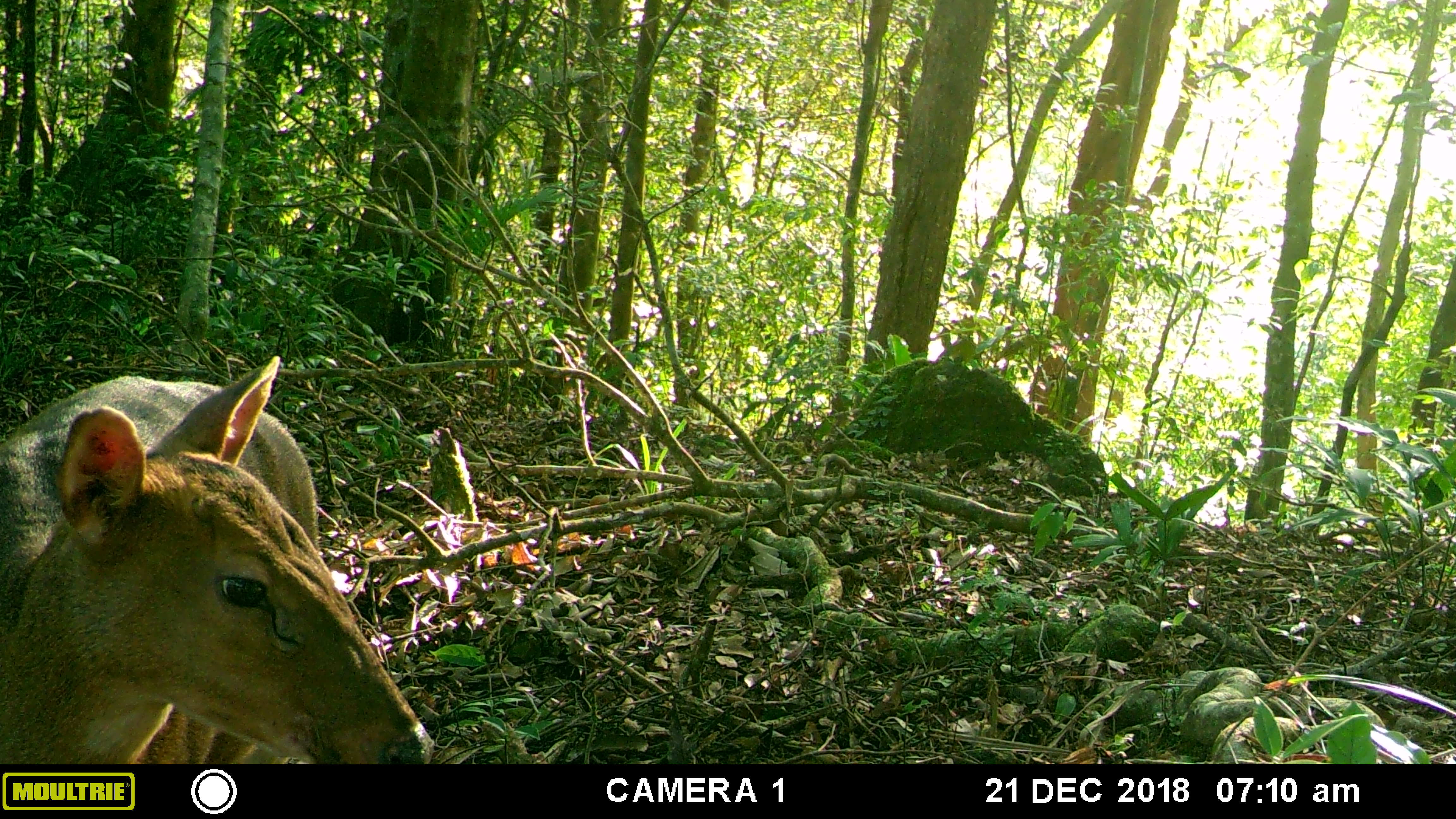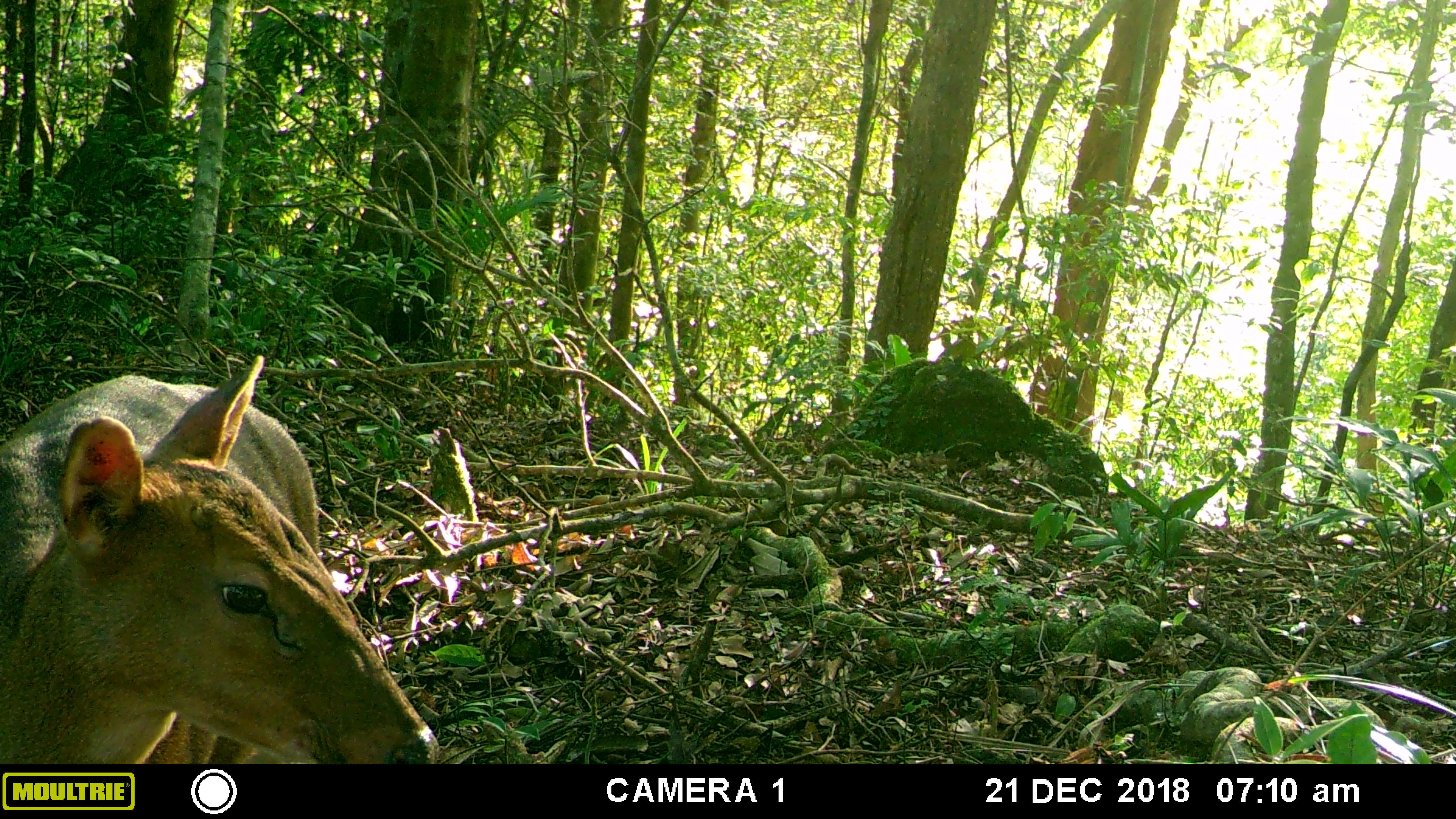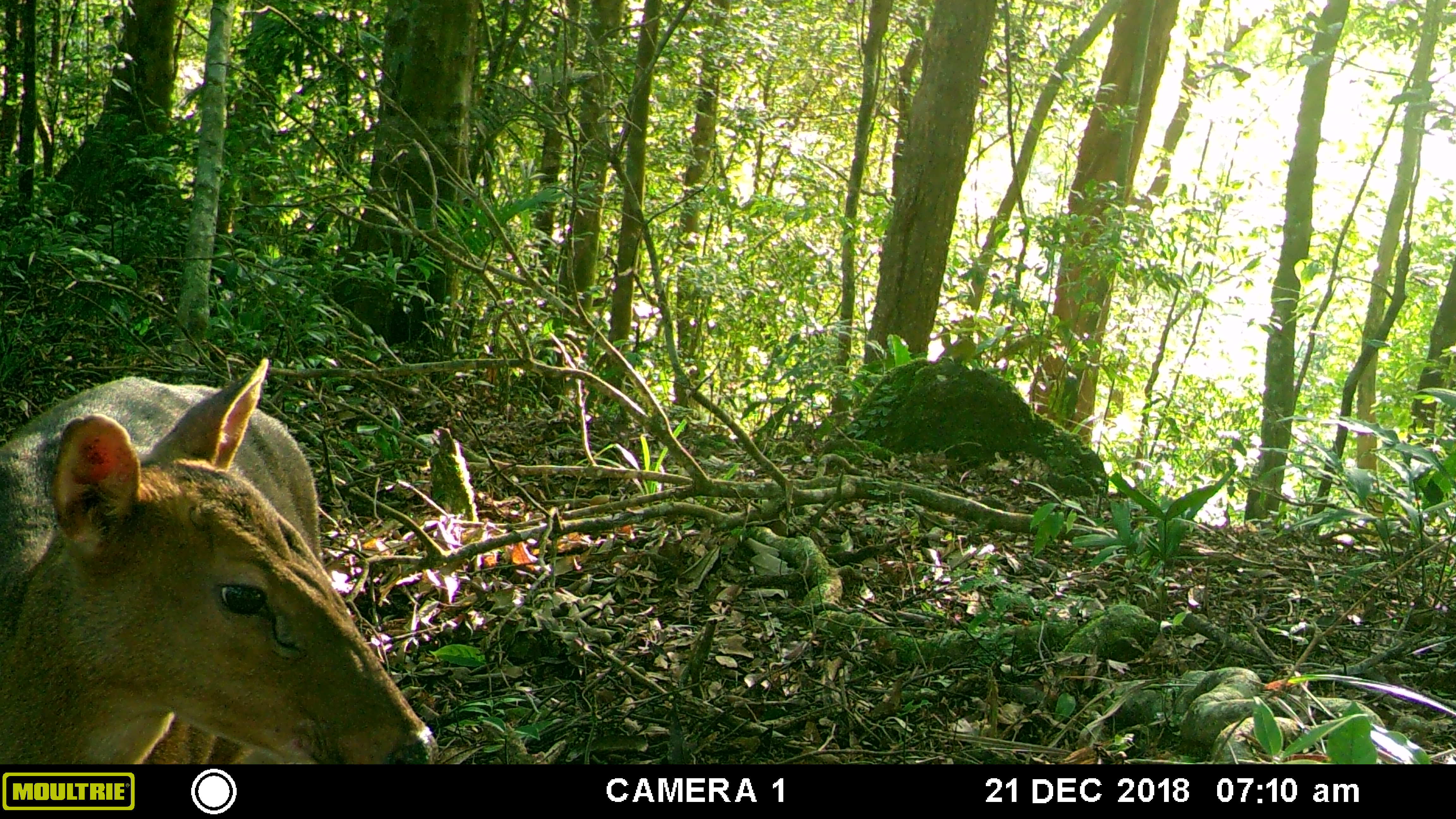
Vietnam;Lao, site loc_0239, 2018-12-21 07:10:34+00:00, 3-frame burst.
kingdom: Animalia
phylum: Chordata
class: Mammalia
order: Artiodactyla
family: Cervidae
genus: Muntiacus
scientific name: Muntiacus vuquangensis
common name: large-antlered muntjac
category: large antlered muntjac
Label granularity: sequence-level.